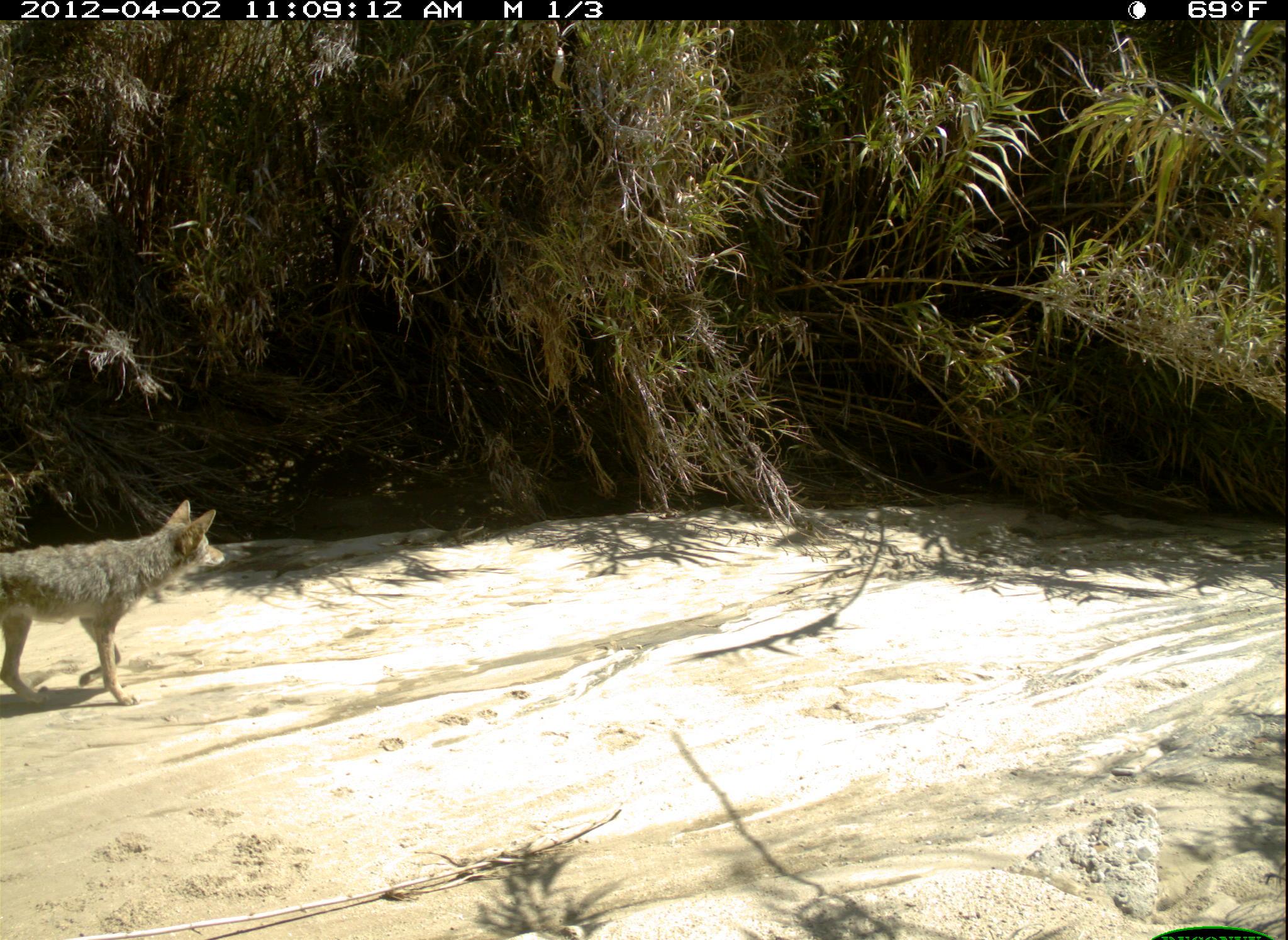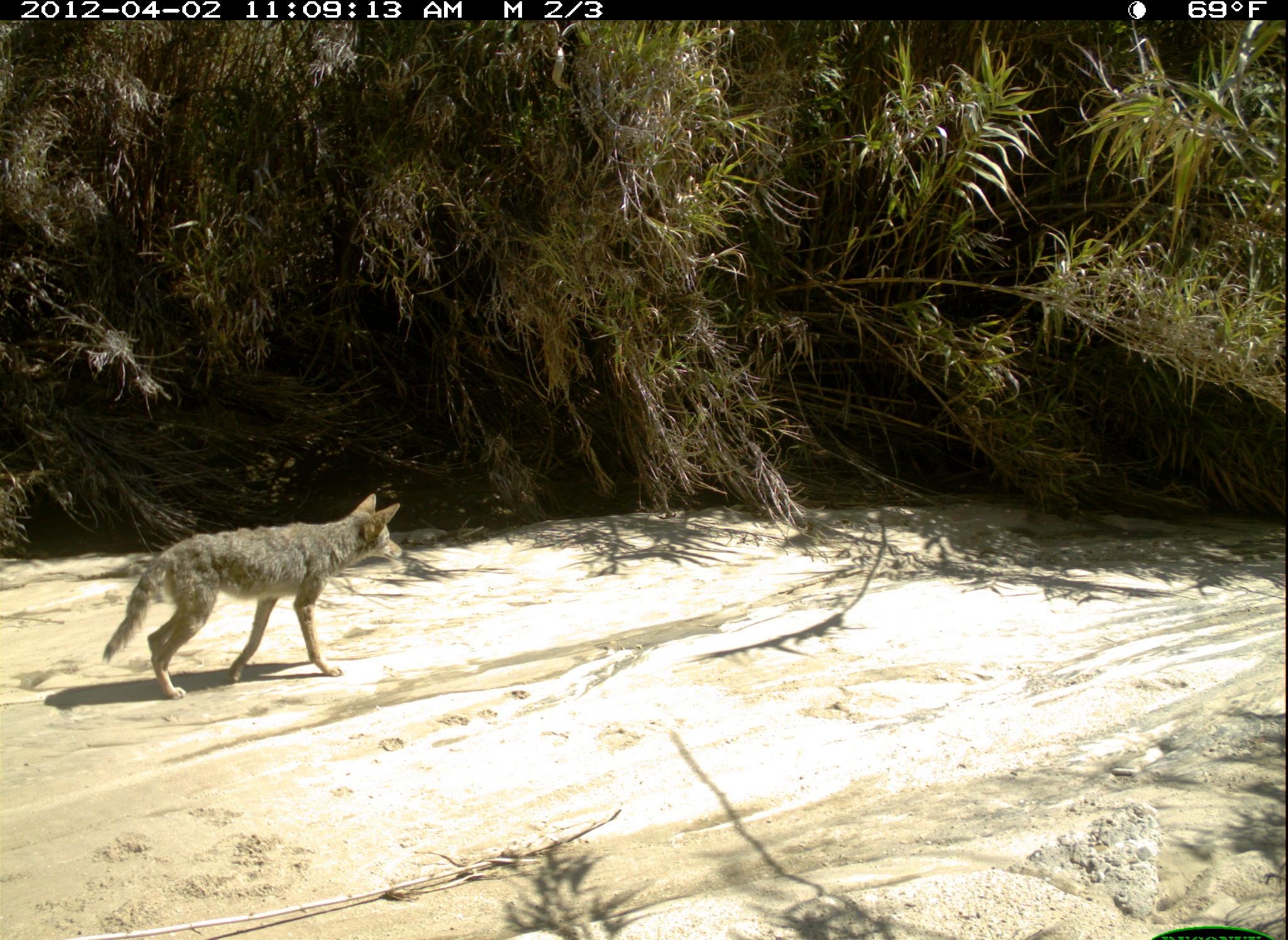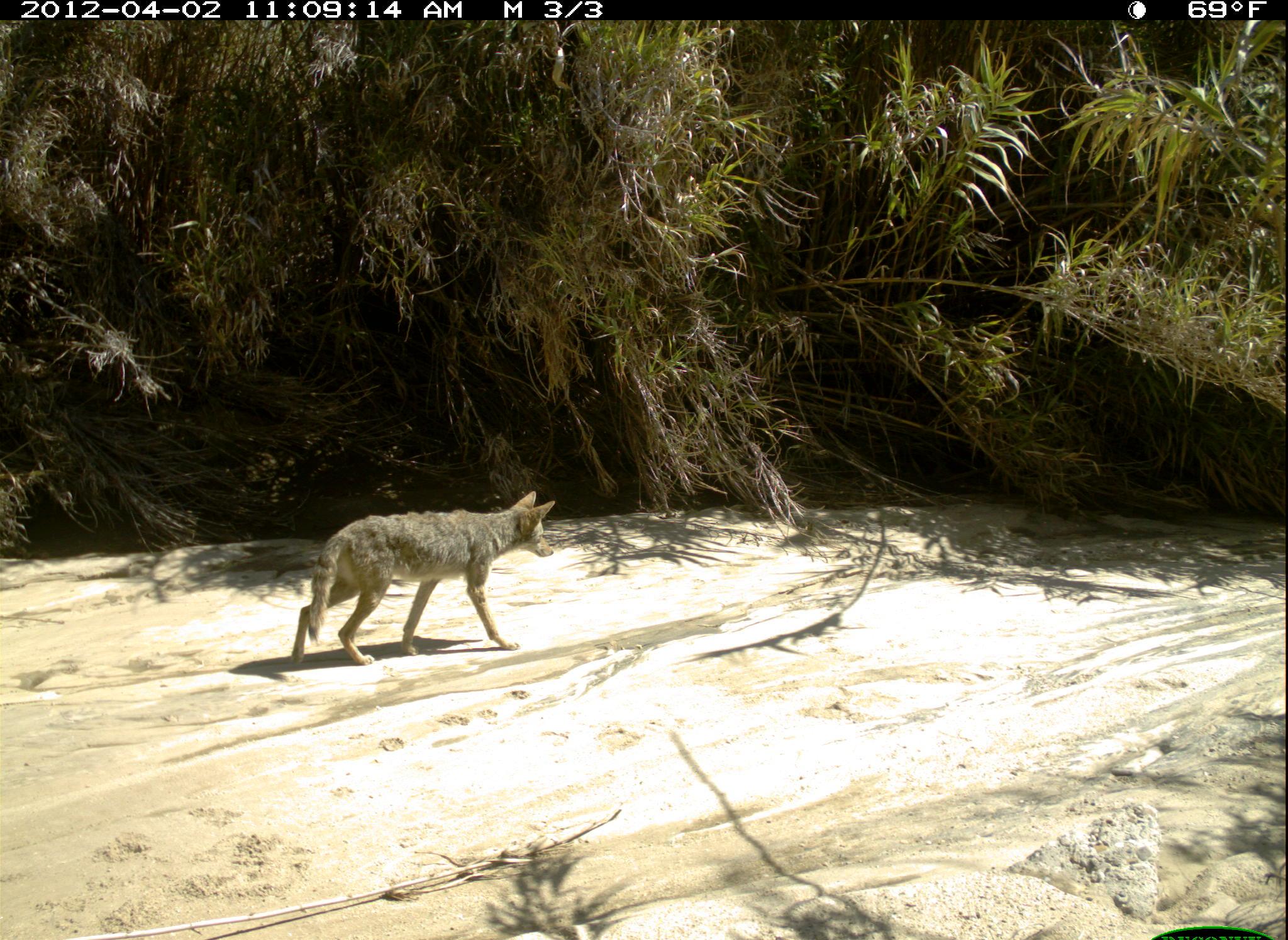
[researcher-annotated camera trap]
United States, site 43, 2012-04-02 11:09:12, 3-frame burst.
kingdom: Animalia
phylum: Chordata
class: Mammalia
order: Carnivora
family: Canidae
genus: Canis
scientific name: Canis latrans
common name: coyote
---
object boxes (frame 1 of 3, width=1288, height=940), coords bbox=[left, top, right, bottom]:
coyote: bbox=[3, 490, 232, 712]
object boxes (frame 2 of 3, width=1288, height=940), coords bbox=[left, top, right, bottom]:
coyote: bbox=[98, 485, 420, 709]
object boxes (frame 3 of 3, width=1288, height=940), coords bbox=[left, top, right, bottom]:
coyote: bbox=[293, 483, 568, 662]